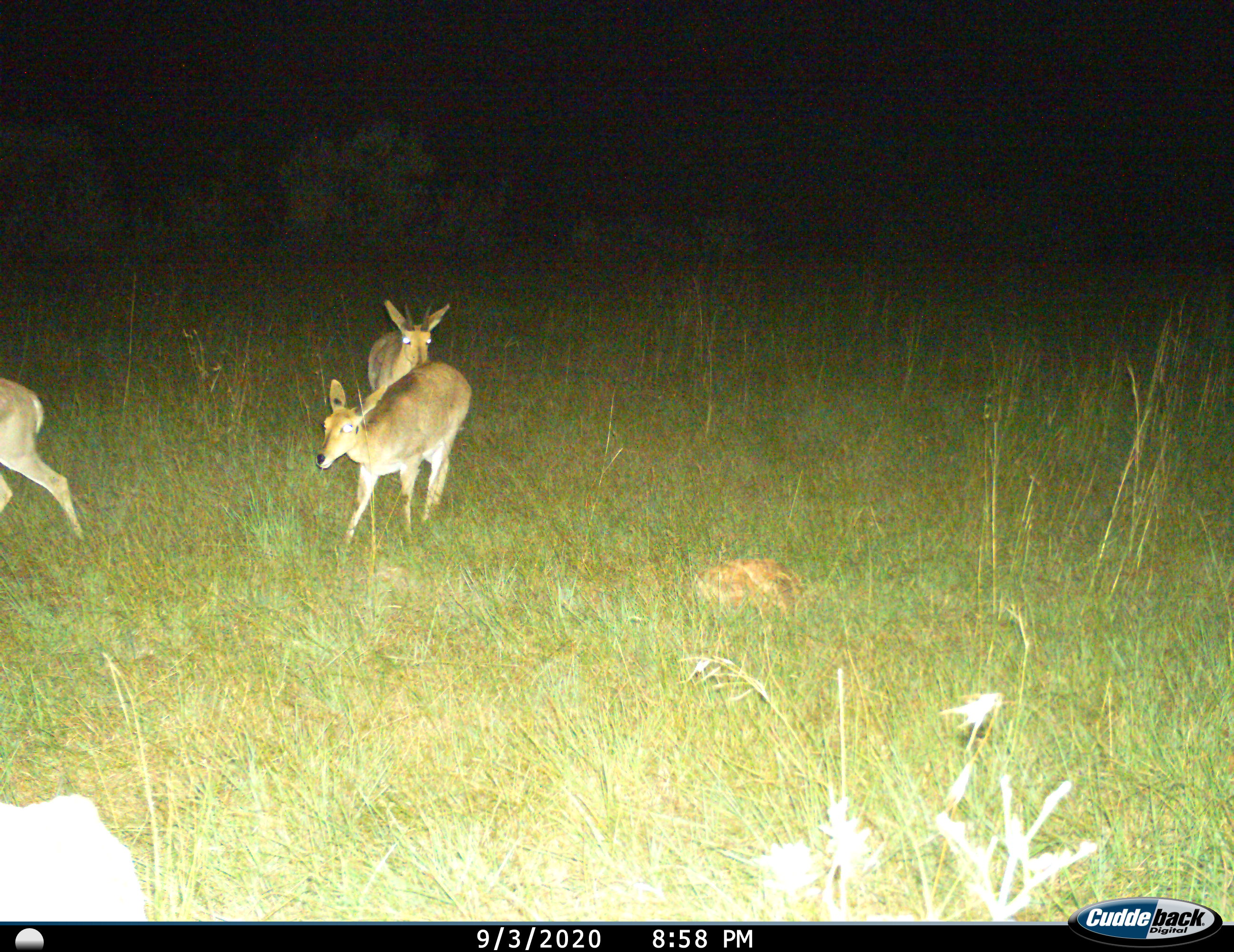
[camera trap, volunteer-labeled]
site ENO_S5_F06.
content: unidentified animal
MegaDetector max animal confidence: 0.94